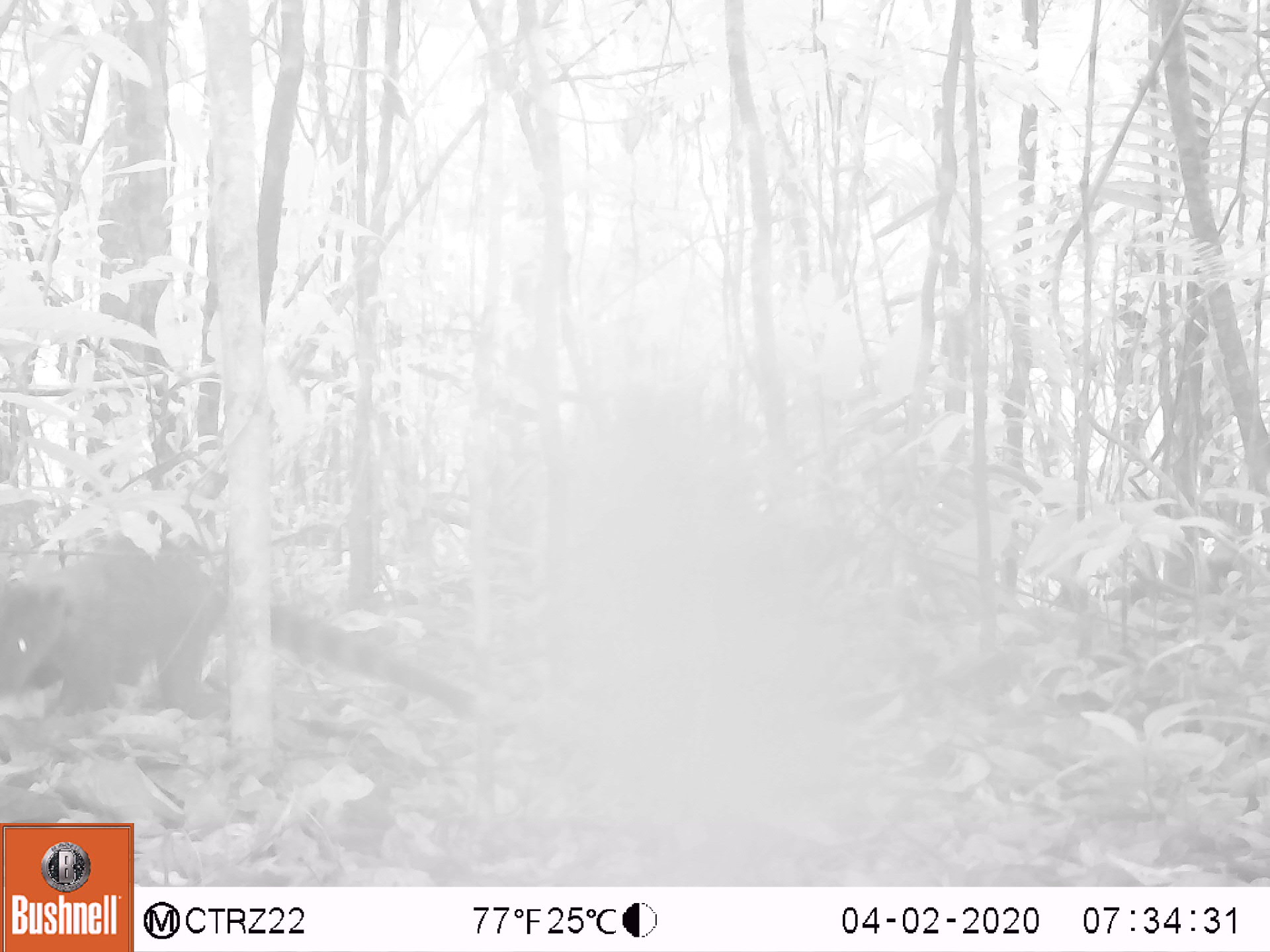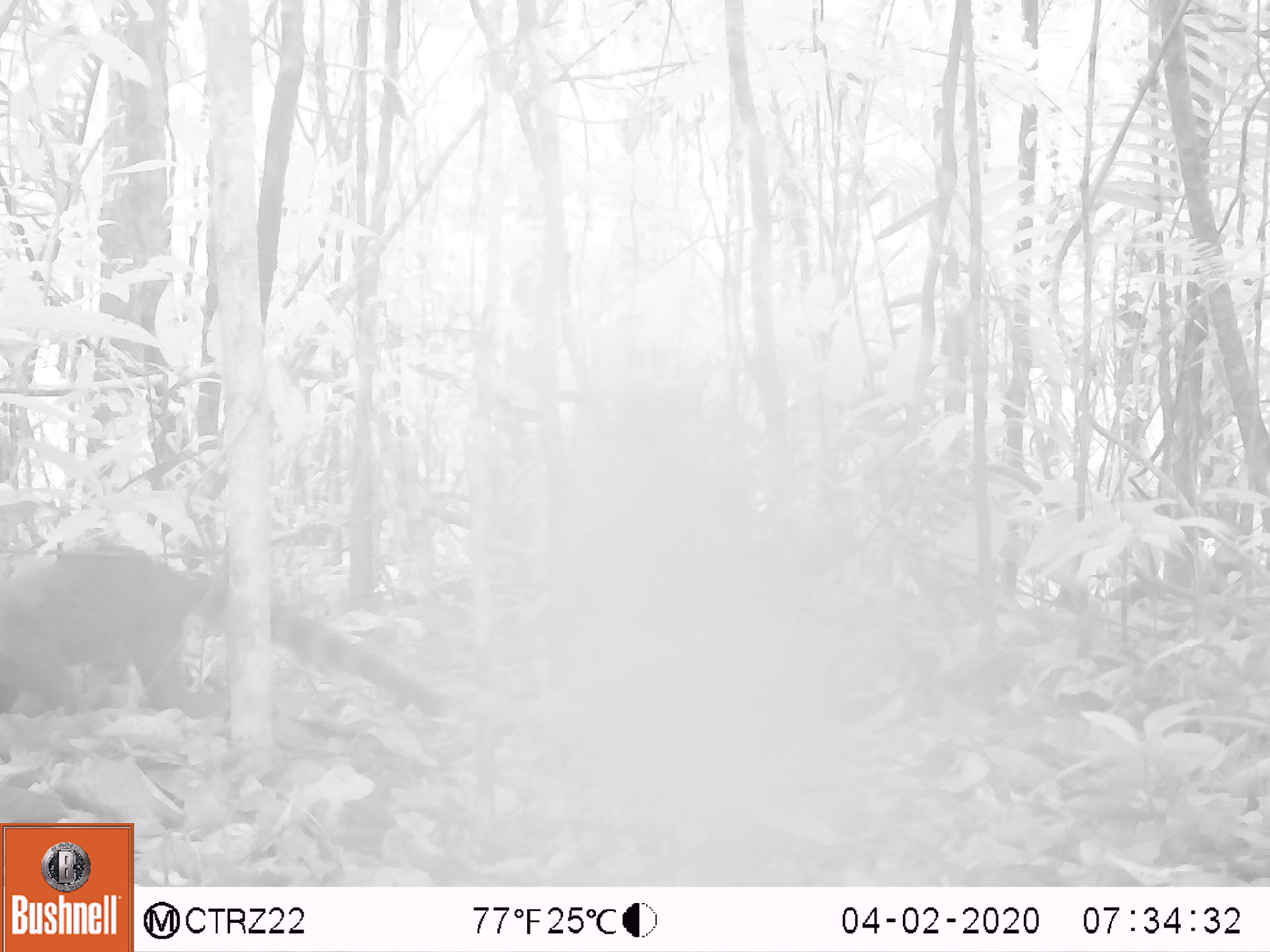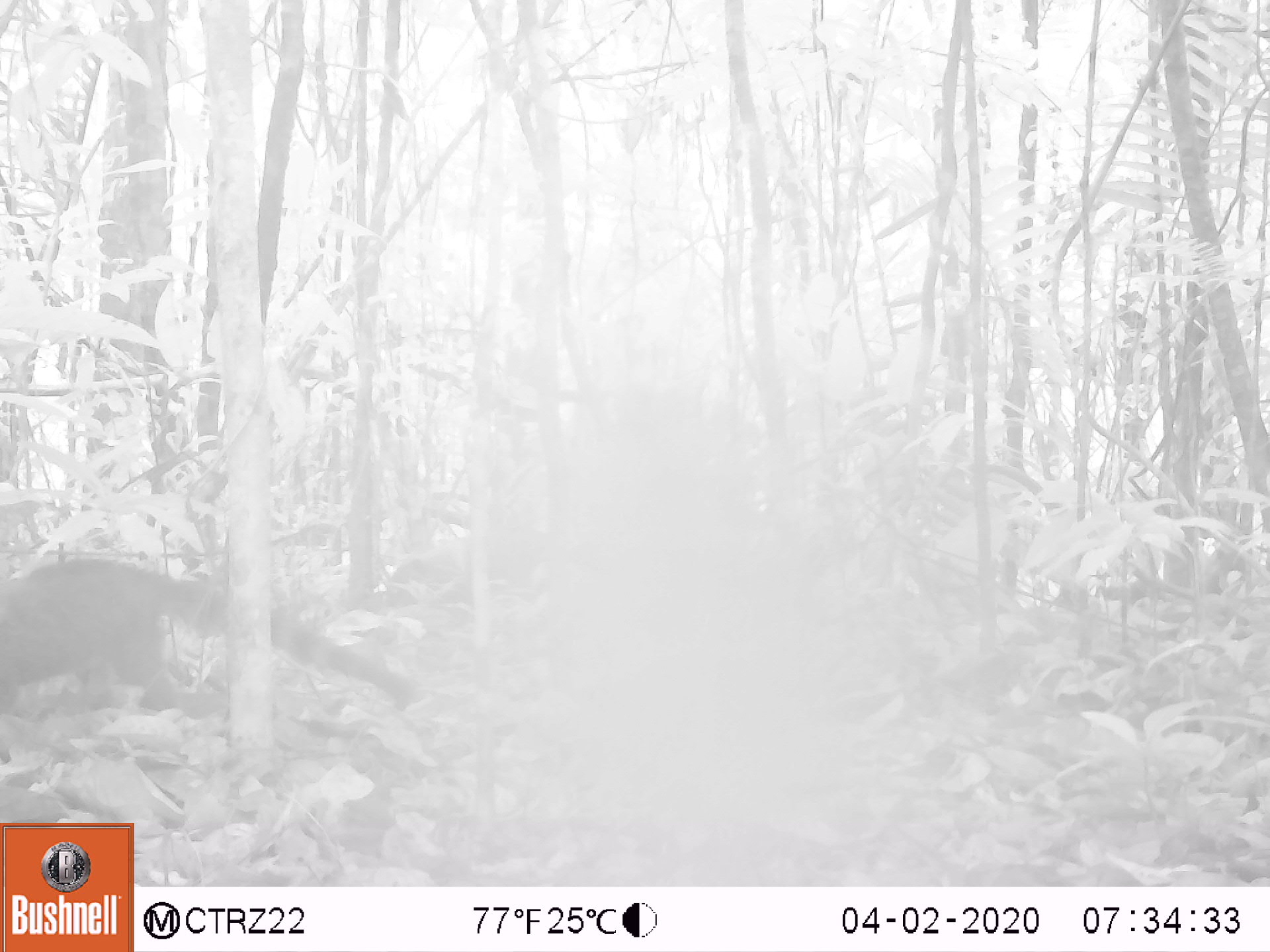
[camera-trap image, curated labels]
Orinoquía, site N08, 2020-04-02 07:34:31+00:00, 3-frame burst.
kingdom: Animalia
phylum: Chordata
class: Mammalia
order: Carnivora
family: Procyonidae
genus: Nasua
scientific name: Nasua nasua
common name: south american coati